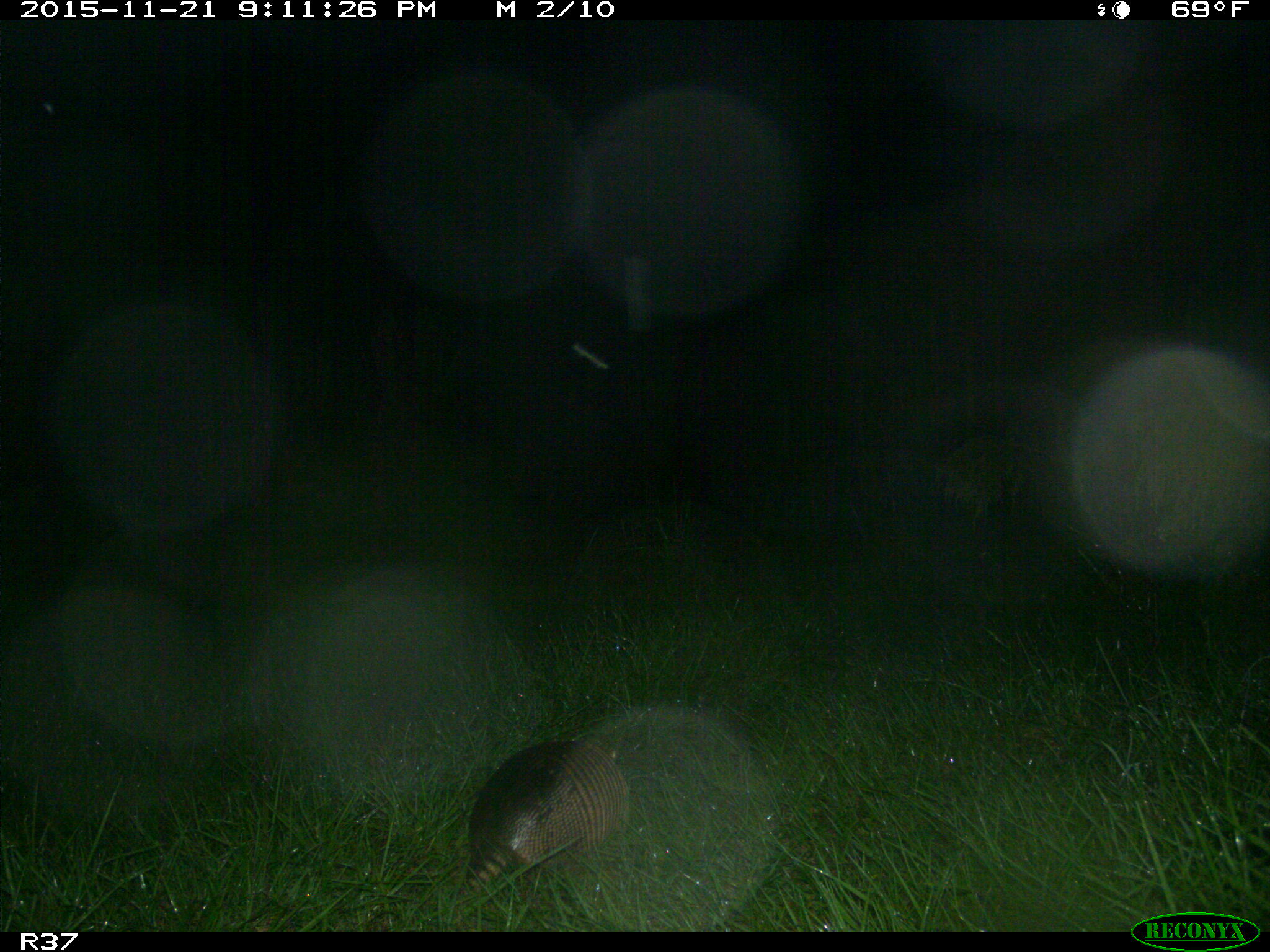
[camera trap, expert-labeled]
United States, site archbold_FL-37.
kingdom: Animalia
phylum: Chordata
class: Mammalia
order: Cingulata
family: Dasypodidae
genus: Dasypus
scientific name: Dasypus novemcinctus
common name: nine-banded armadillo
Dasypus novemcinctus (nine-banded armadillo).